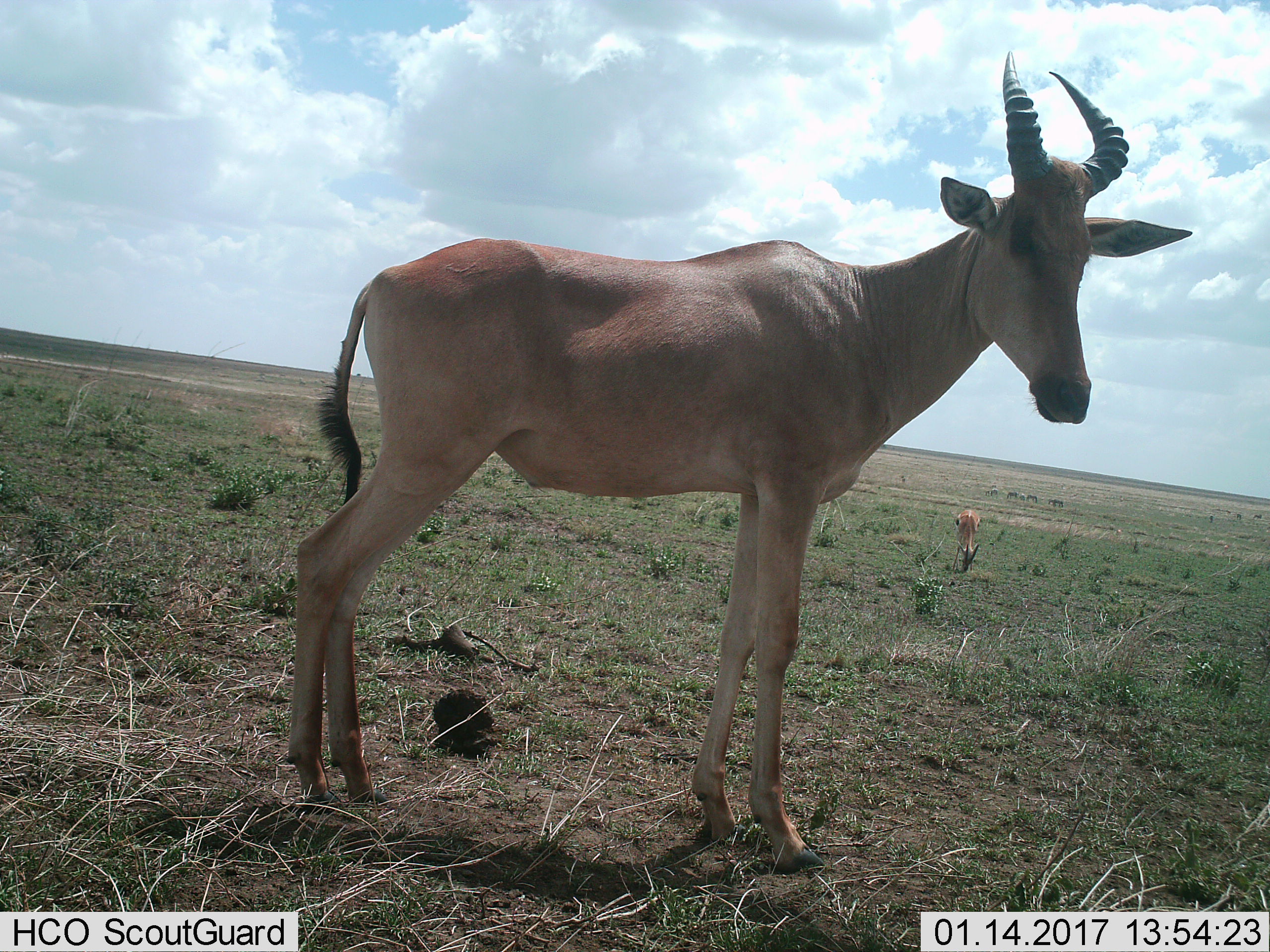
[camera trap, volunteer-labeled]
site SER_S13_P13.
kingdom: Animalia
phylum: Chordata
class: Mammalia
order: Artiodactyla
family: Bovidae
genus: Alcelaphus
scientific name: Alcelaphus buselaphus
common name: hartebeest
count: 1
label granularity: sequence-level